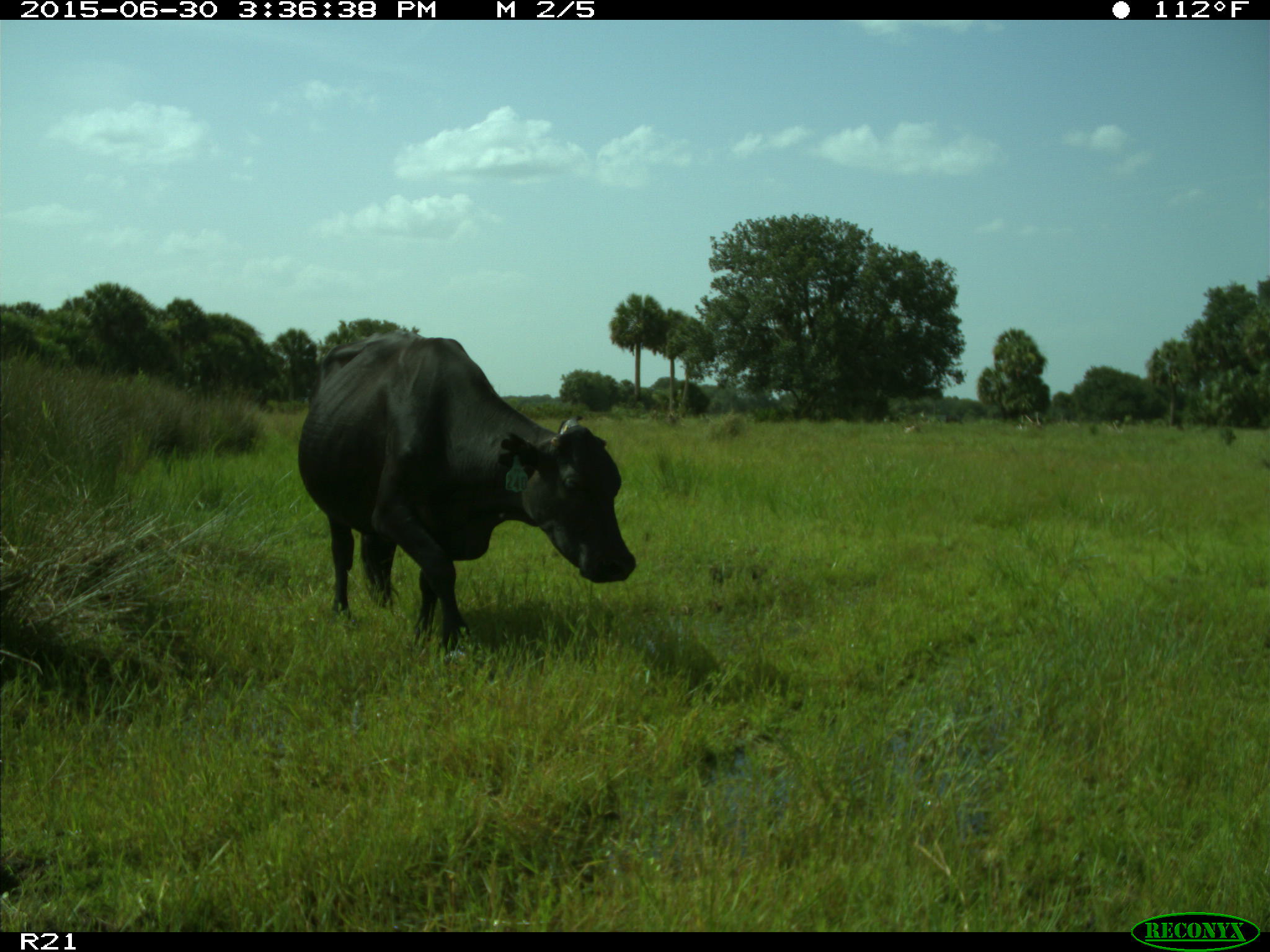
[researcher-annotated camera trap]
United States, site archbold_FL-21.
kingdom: Animalia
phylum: Chordata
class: Mammalia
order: Artiodactyla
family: Bovidae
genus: Bos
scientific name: Bos taurus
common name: domestic cow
Bos taurus (domestic cow).